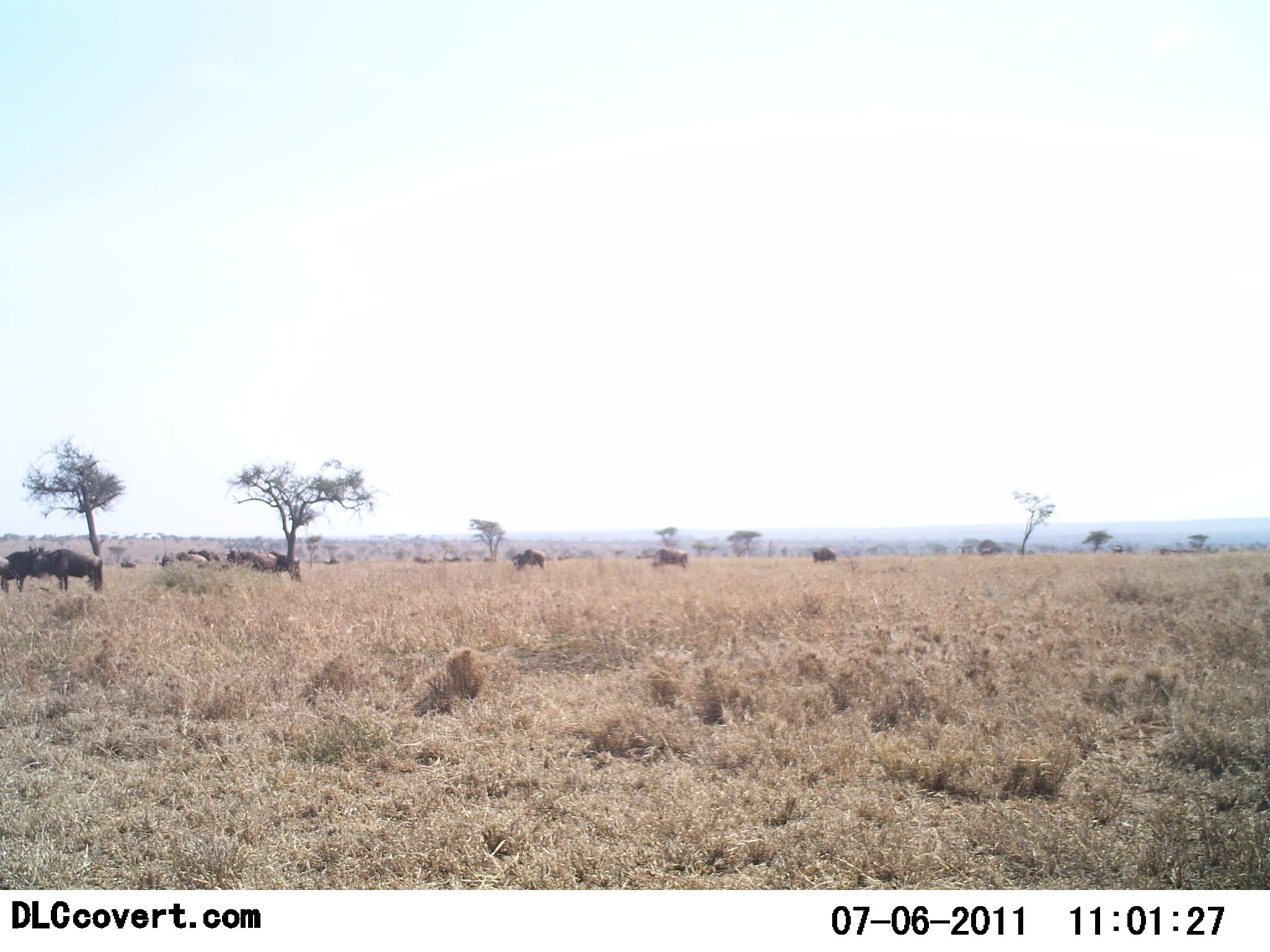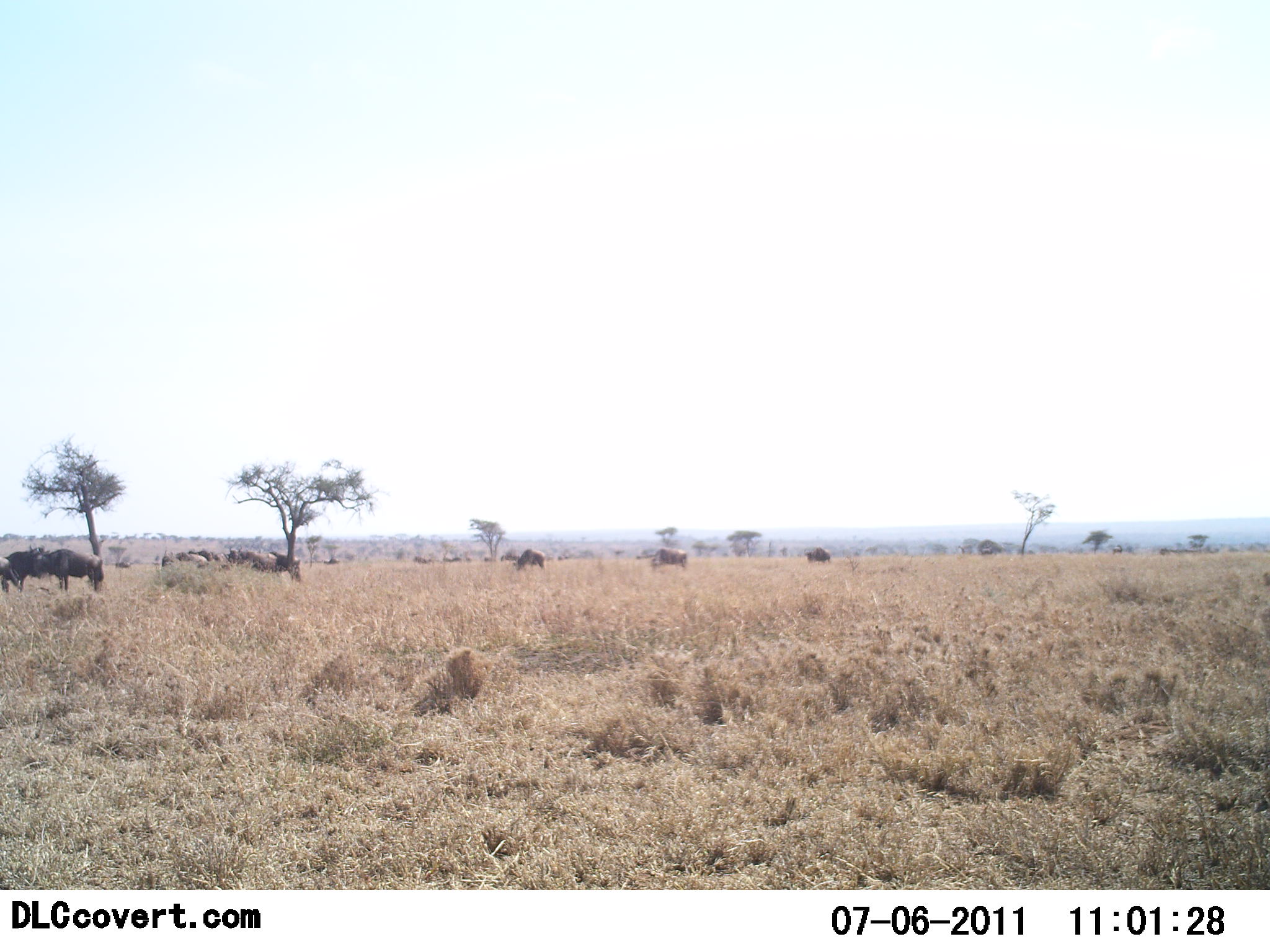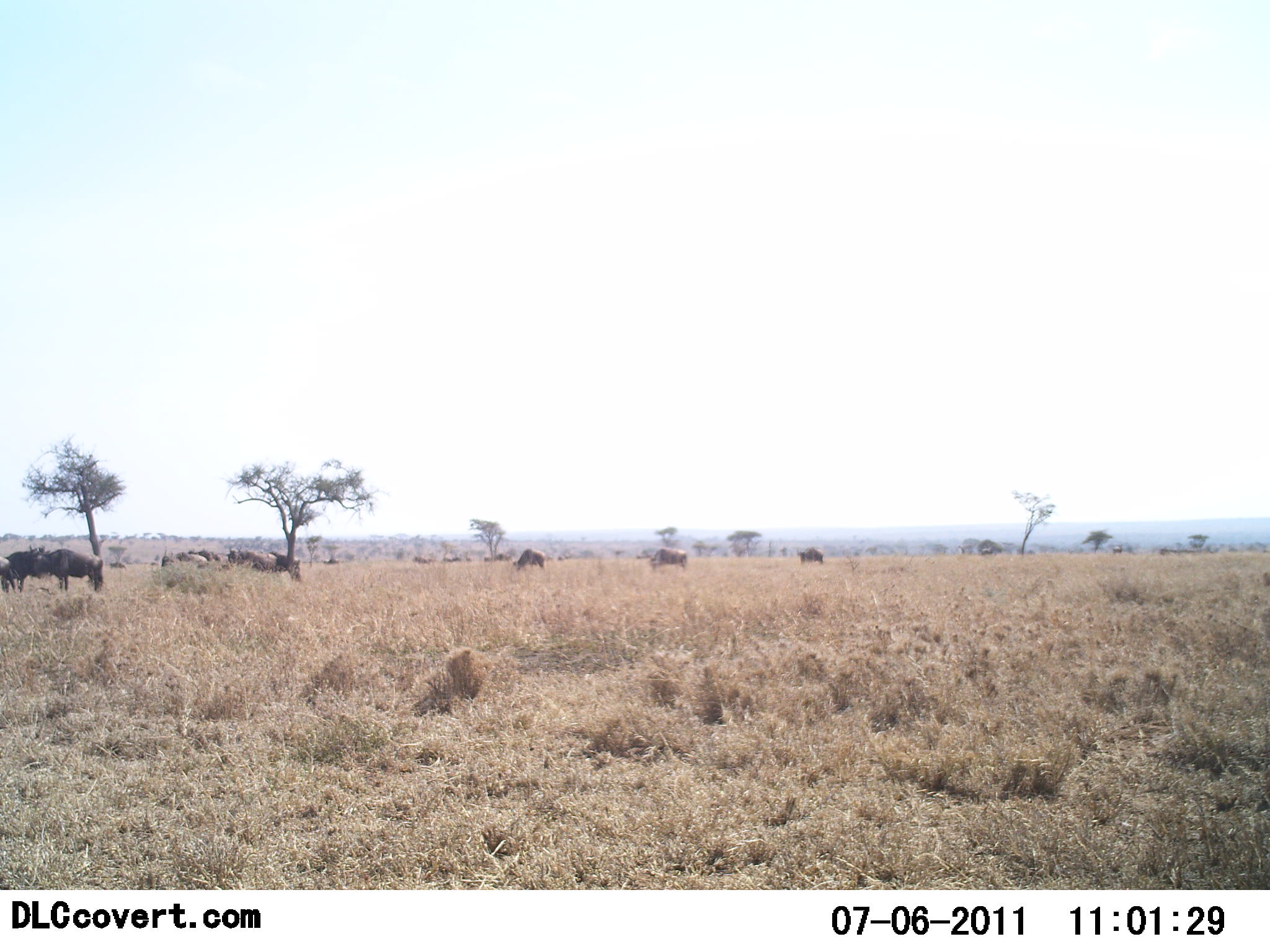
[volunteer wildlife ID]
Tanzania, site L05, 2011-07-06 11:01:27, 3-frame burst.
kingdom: Animalia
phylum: Chordata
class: Mammalia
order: Artiodactyla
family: Bovidae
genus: Connochaetes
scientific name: Connochaetes taurinus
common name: blue wildebeest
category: wildebeest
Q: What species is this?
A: Wildebeest (blue wildebeest) (Connochaetes taurinus).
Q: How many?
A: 11-50.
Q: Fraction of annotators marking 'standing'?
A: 57%.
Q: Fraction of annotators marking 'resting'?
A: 7%.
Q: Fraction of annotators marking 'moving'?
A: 50%.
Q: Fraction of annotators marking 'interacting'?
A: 0%.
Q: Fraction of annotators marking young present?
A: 0%.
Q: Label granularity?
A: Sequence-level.